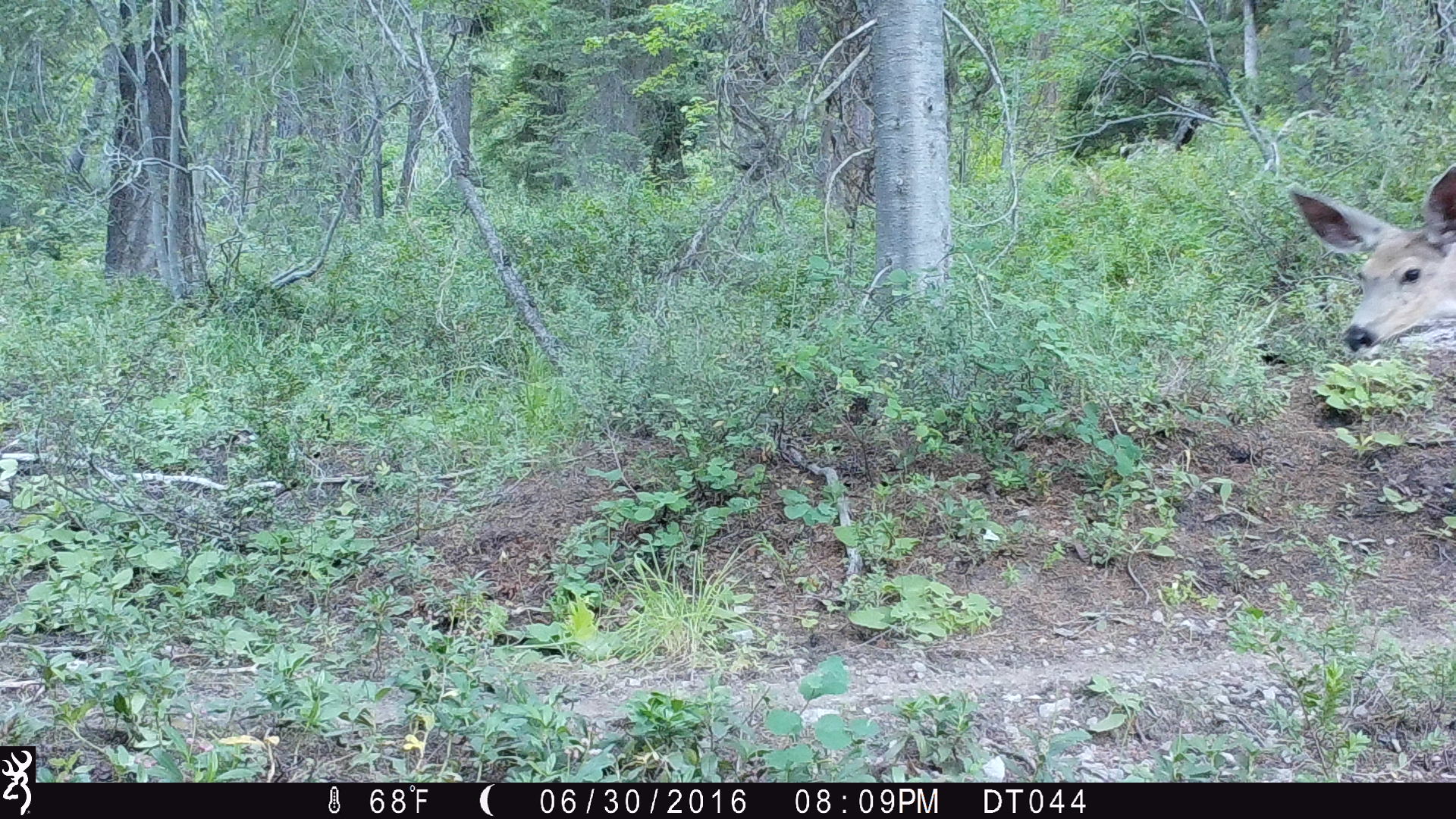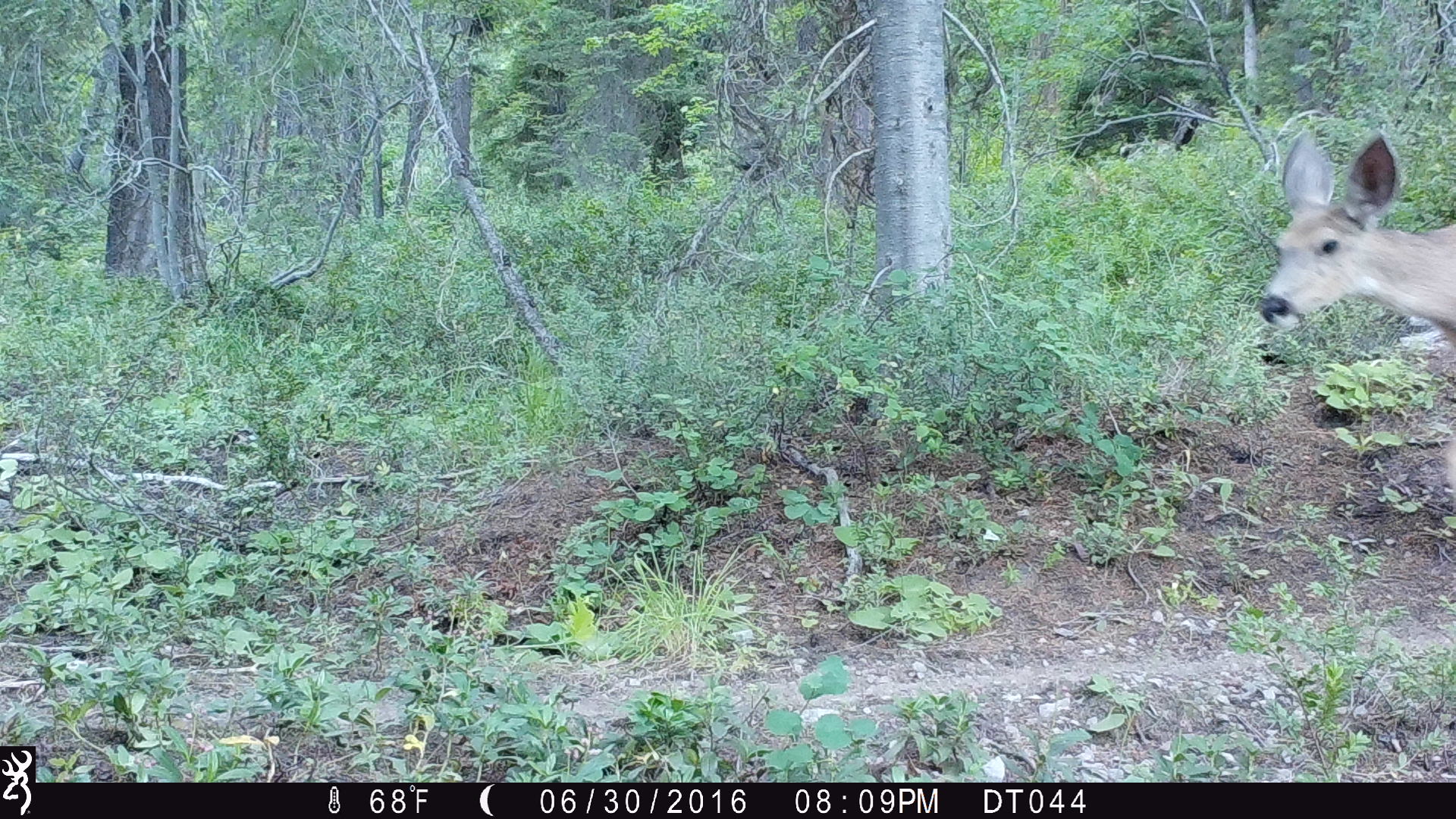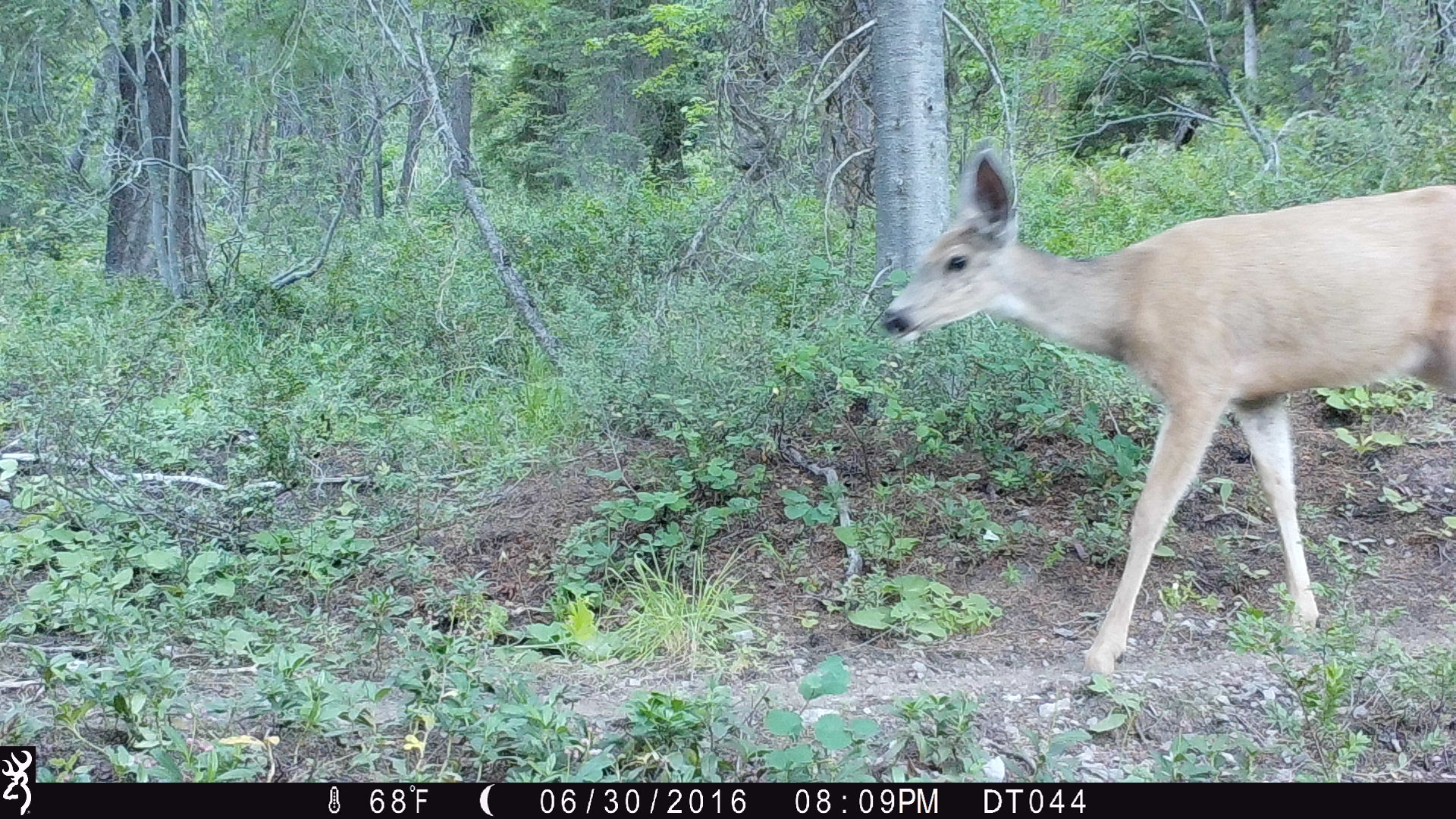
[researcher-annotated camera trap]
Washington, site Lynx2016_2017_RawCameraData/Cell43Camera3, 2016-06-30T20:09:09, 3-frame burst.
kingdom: Animalia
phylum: Chordata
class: Mammalia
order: Artiodactyla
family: Cervidae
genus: Odocoileus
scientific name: Odocoileus hemionus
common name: mule deer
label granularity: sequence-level